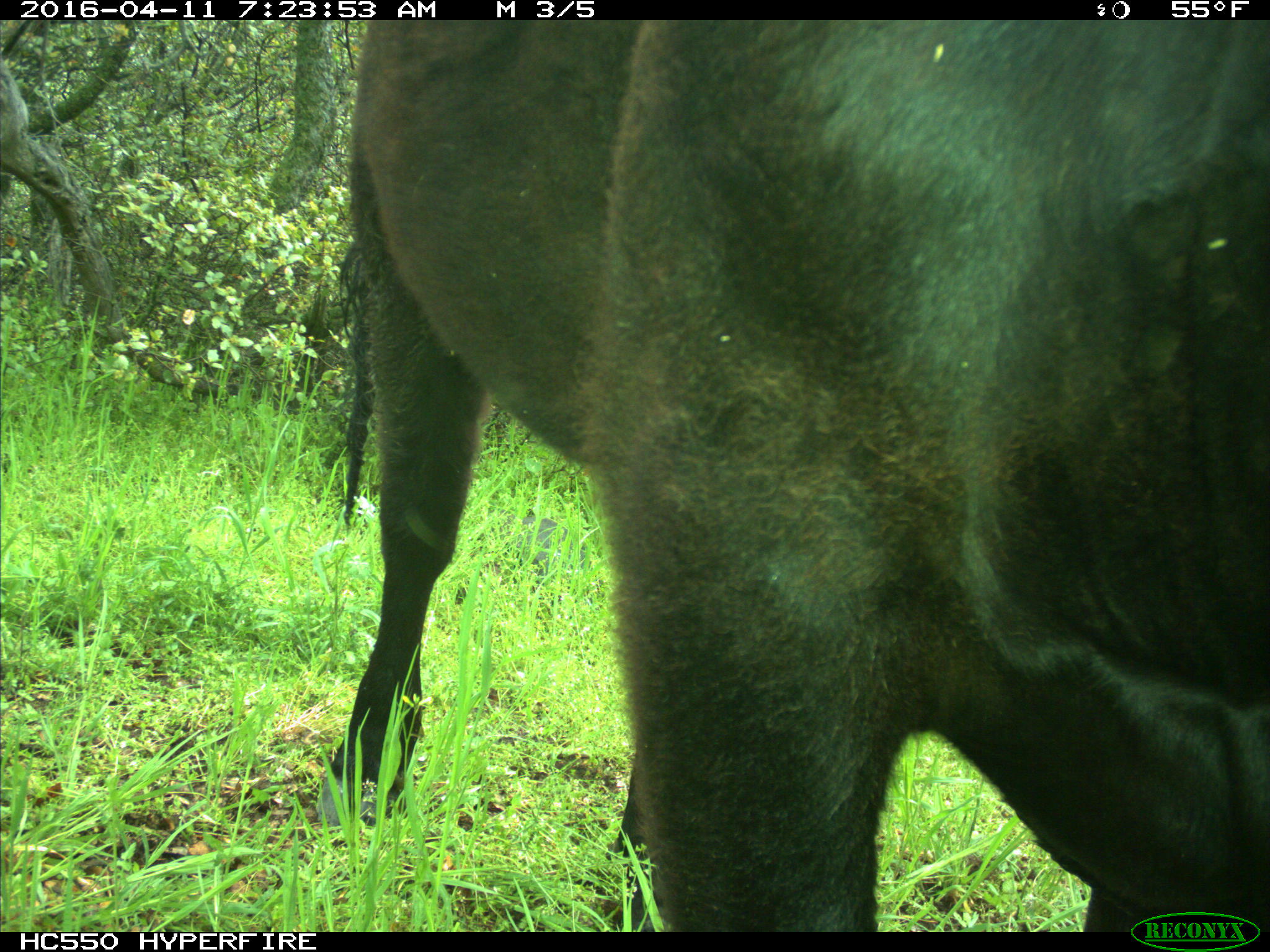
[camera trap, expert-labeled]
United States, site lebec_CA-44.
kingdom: Animalia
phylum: Chordata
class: Mammalia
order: Artiodactyla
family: Bovidae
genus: Bos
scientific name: Bos taurus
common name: domestic cow